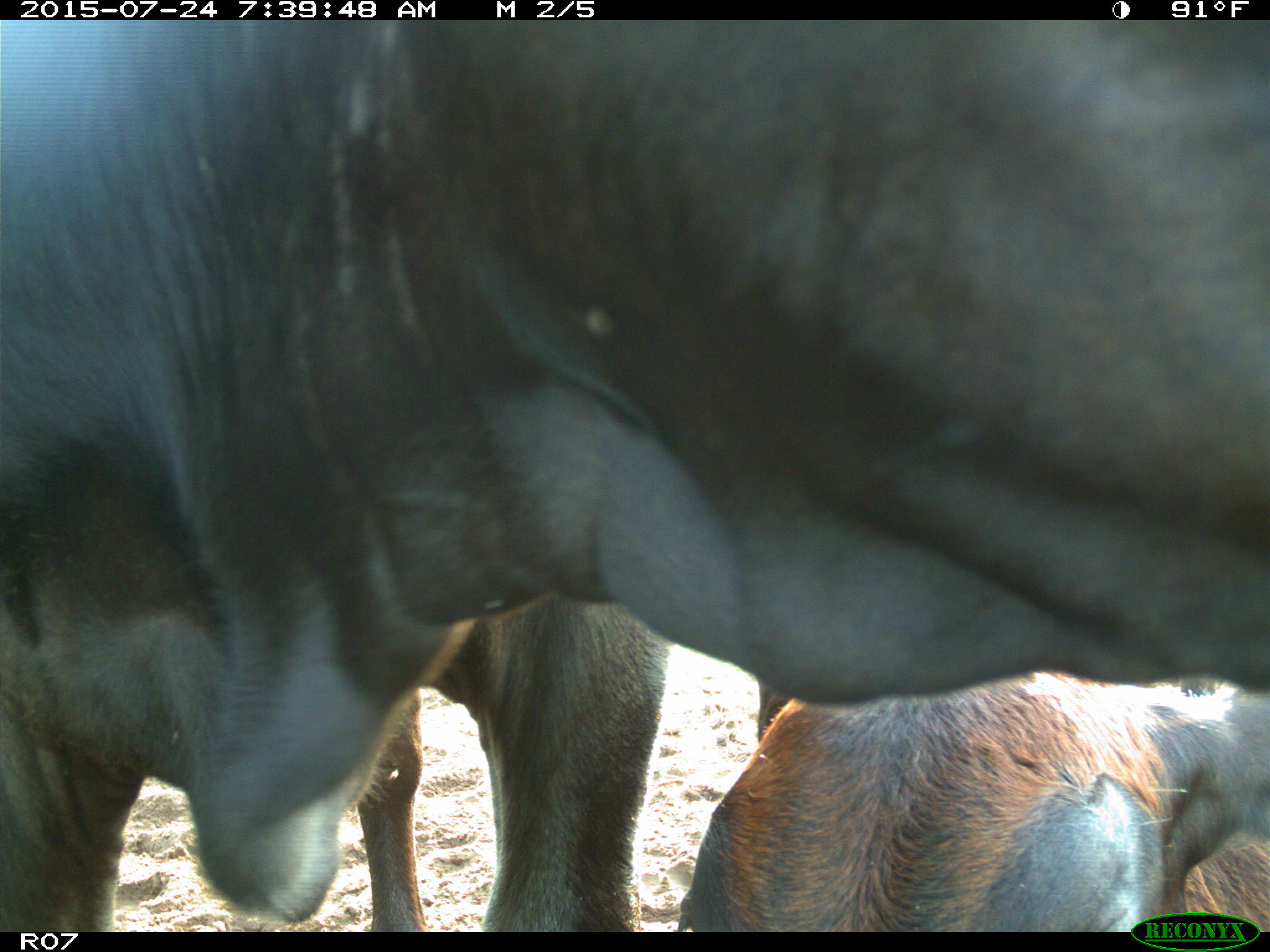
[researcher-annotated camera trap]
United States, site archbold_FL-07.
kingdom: Animalia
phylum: Chordata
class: Mammalia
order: Artiodactyla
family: Bovidae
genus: Bos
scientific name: Bos taurus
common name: domestic cow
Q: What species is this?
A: Bos taurus (domestic cow).